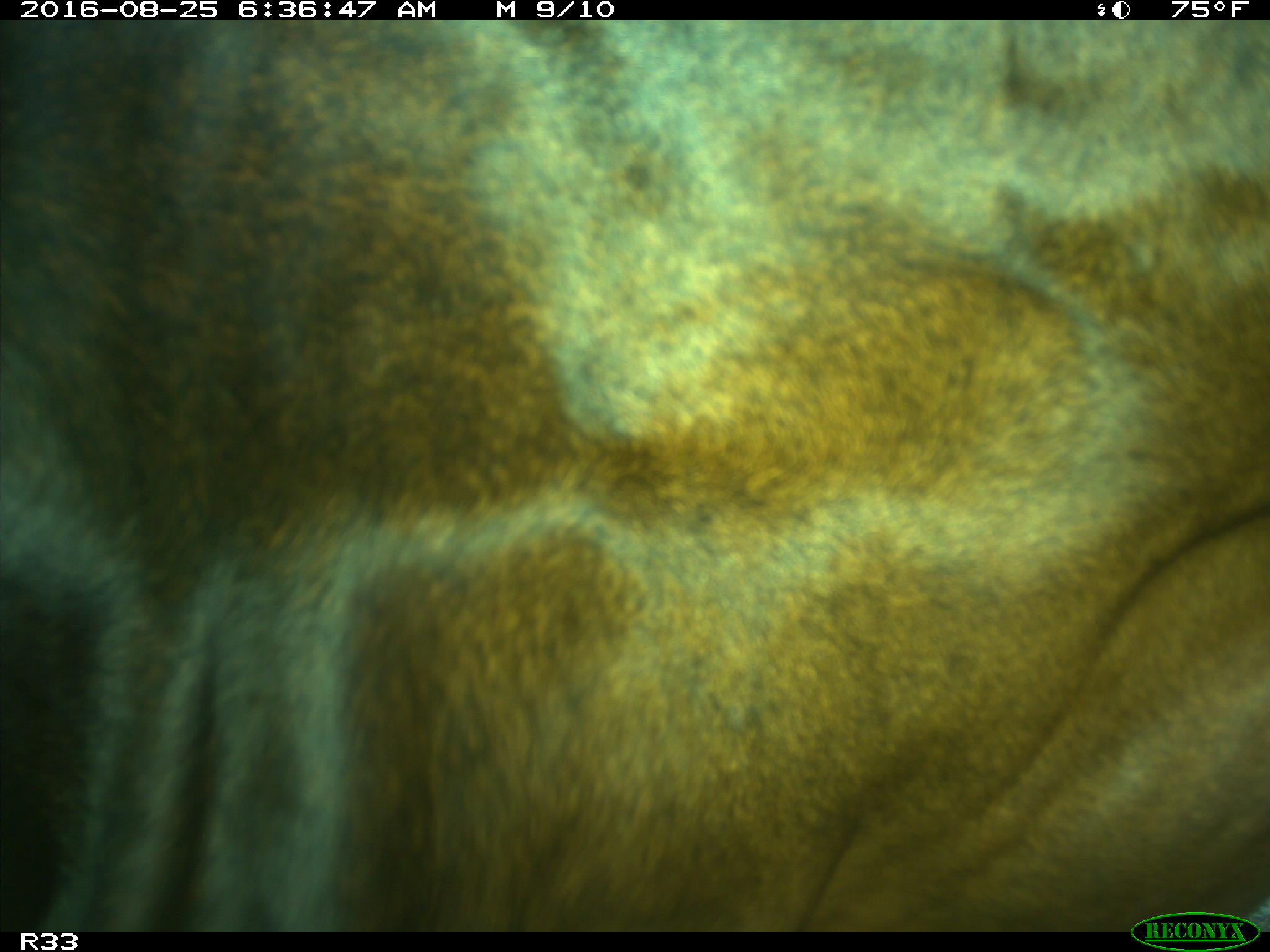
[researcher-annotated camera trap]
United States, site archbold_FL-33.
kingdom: Animalia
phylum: Chordata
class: Mammalia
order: Artiodactyla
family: Bovidae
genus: Bos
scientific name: Bos taurus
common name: domestic cow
Bos taurus (domestic cow).